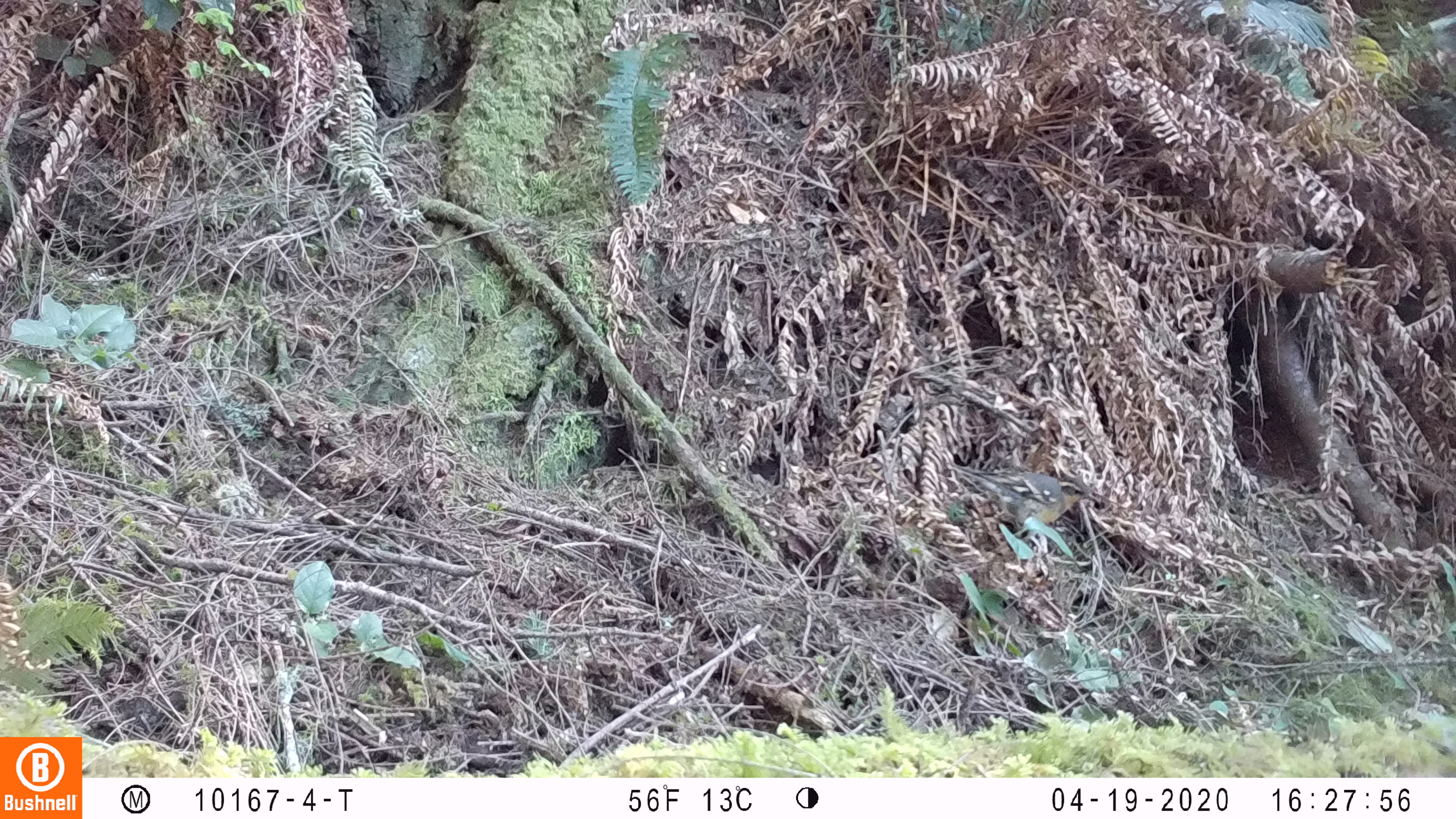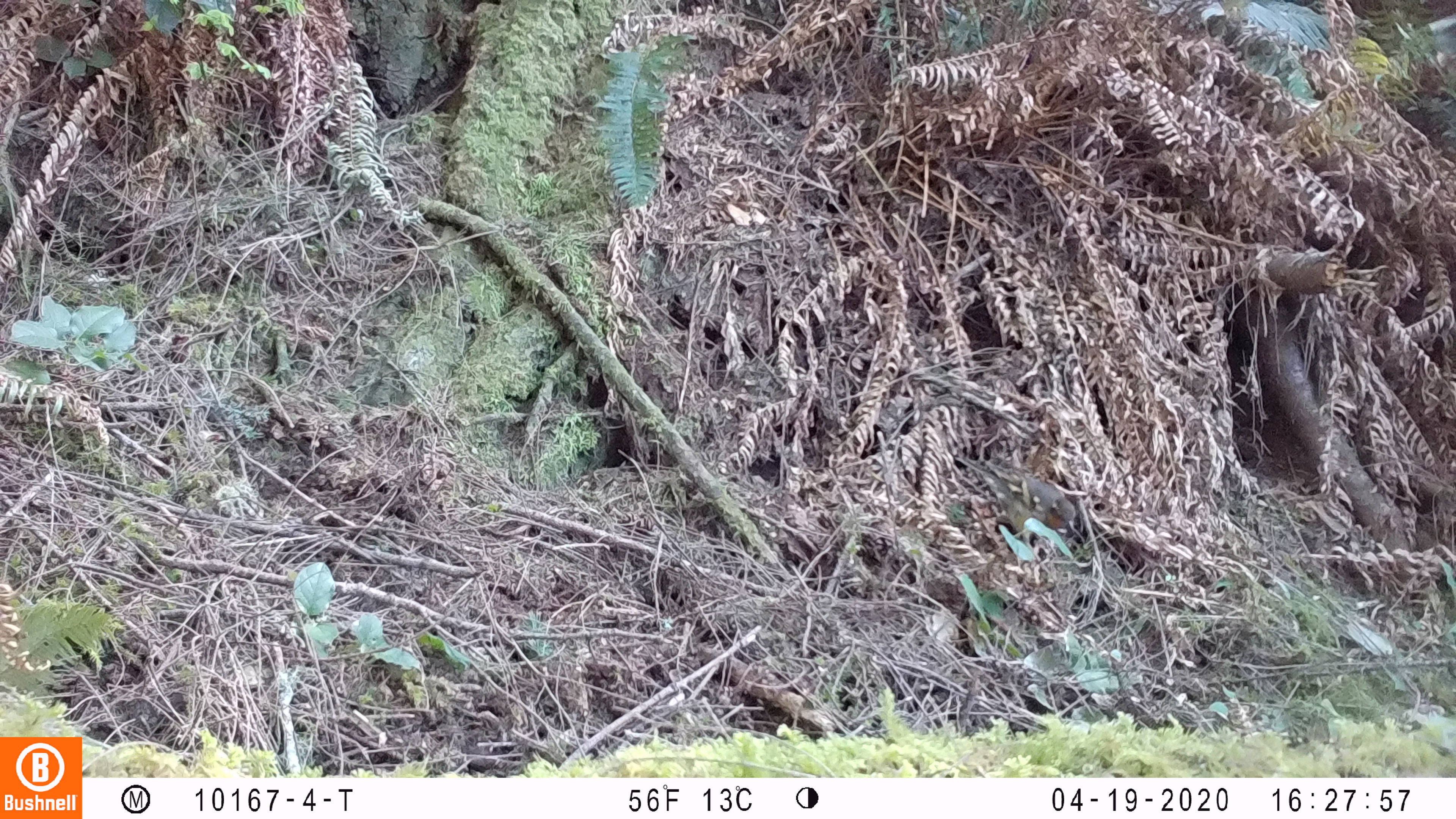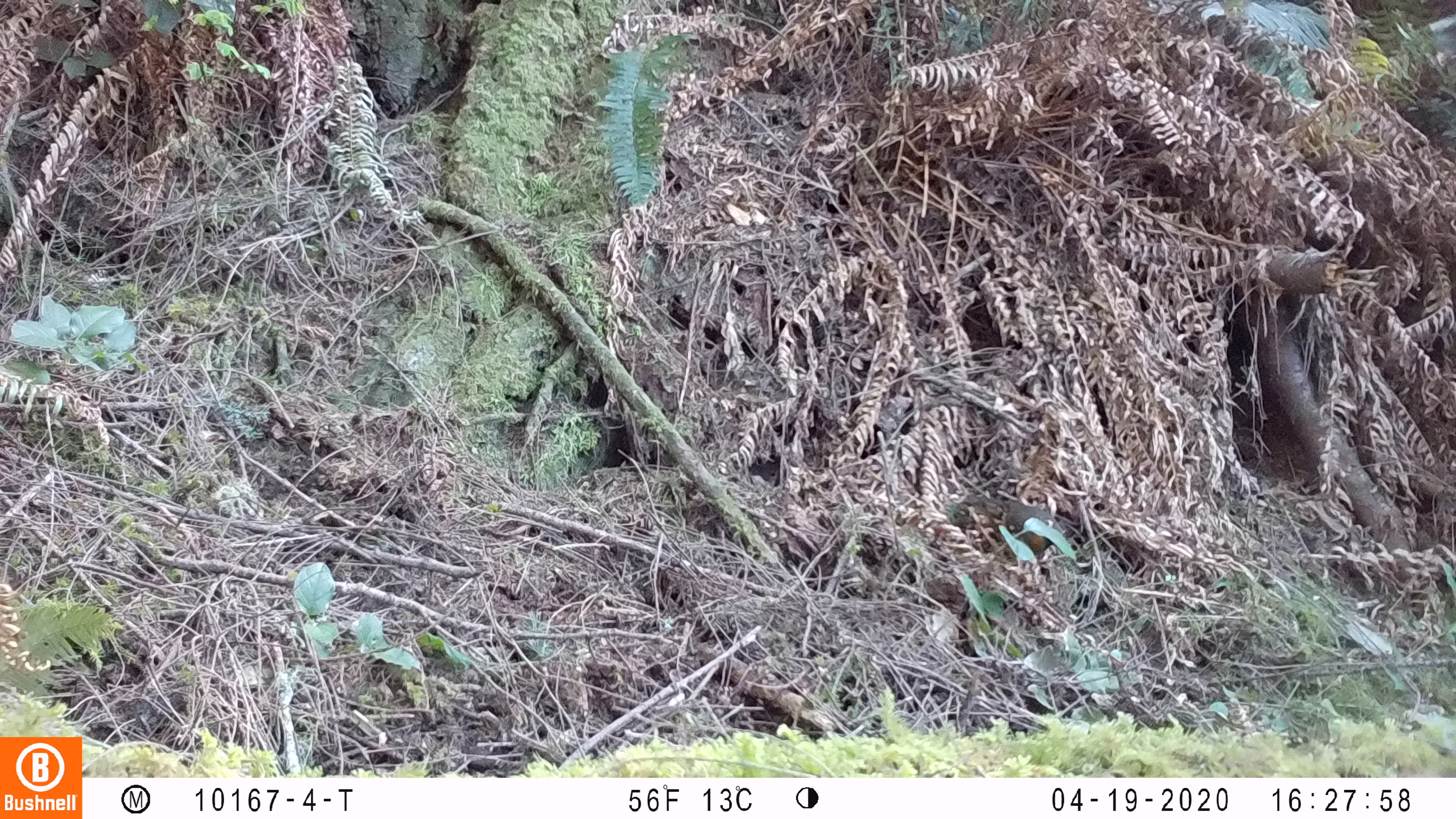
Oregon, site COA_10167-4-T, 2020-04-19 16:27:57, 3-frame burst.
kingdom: Animalia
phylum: Chordata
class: Aves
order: Passeriformes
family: Turdidae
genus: Ixoreus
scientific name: Ixoreus naevius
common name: varied thrush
Varied thrush (Ixoreus naevius).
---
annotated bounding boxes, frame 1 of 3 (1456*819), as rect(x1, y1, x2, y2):
varied thrush: rect(955, 464, 1098, 541)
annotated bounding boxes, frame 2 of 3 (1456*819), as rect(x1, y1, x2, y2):
varied thrush: rect(961, 457, 1084, 553)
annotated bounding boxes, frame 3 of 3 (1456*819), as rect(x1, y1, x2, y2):
varied thrush: rect(993, 493, 1070, 566)